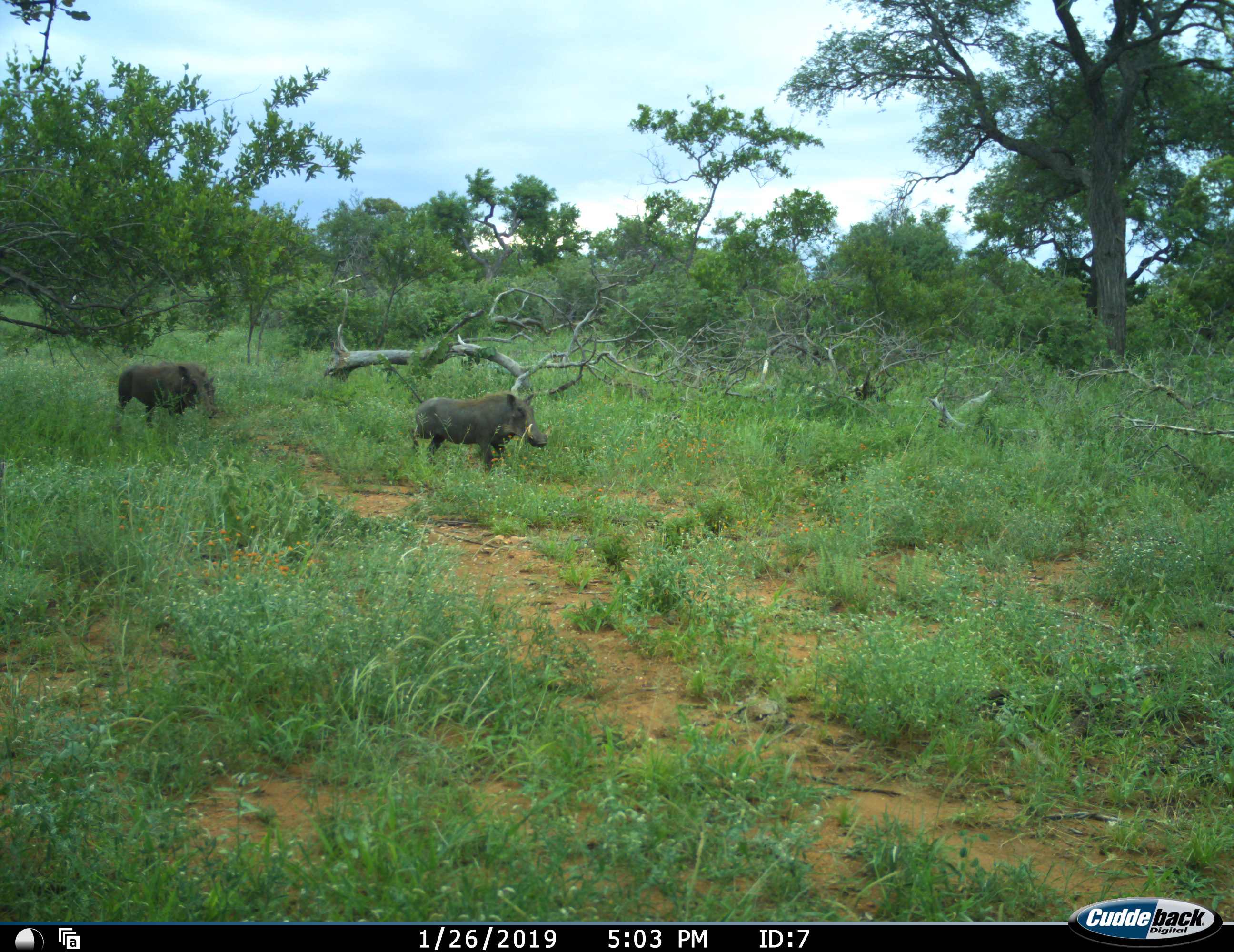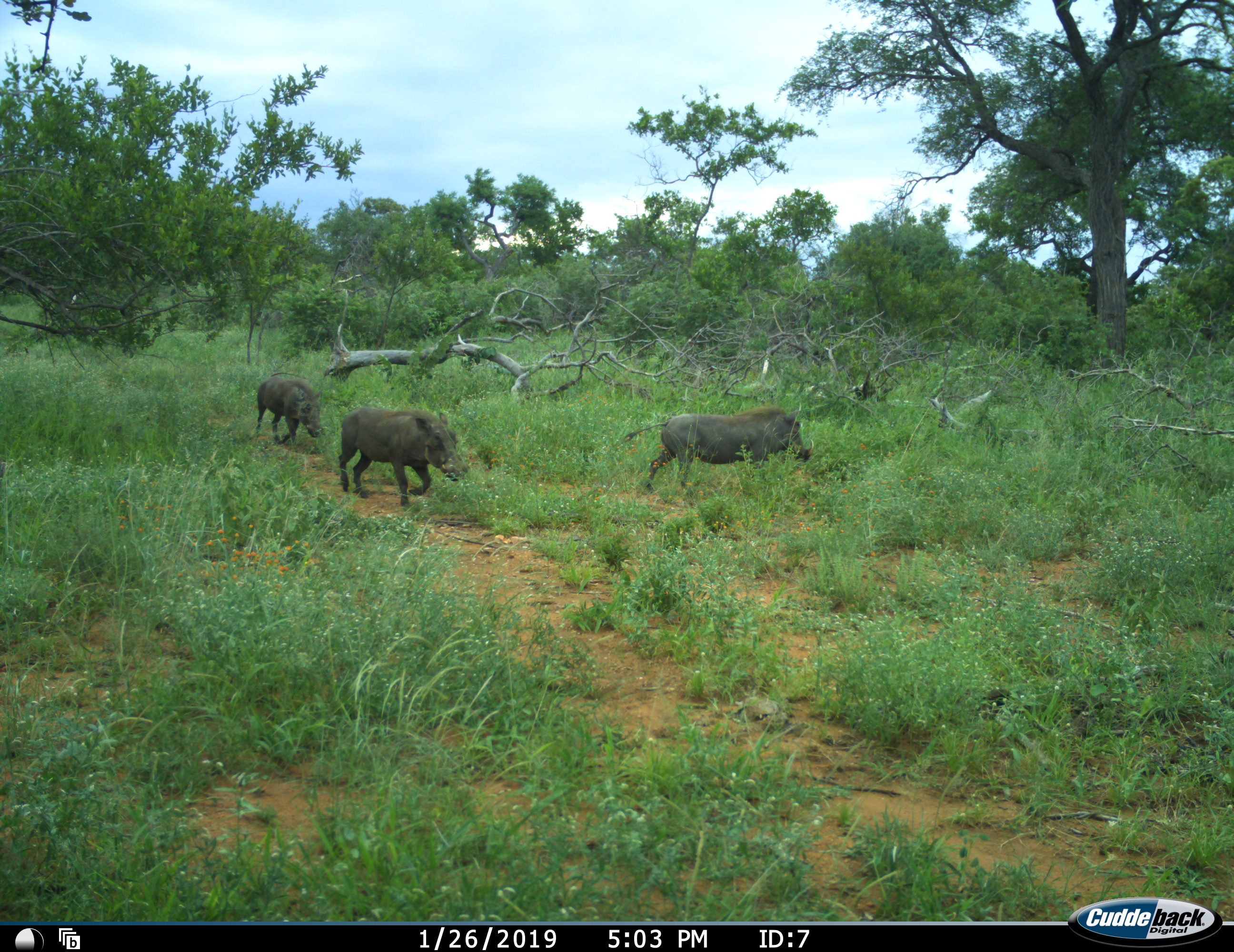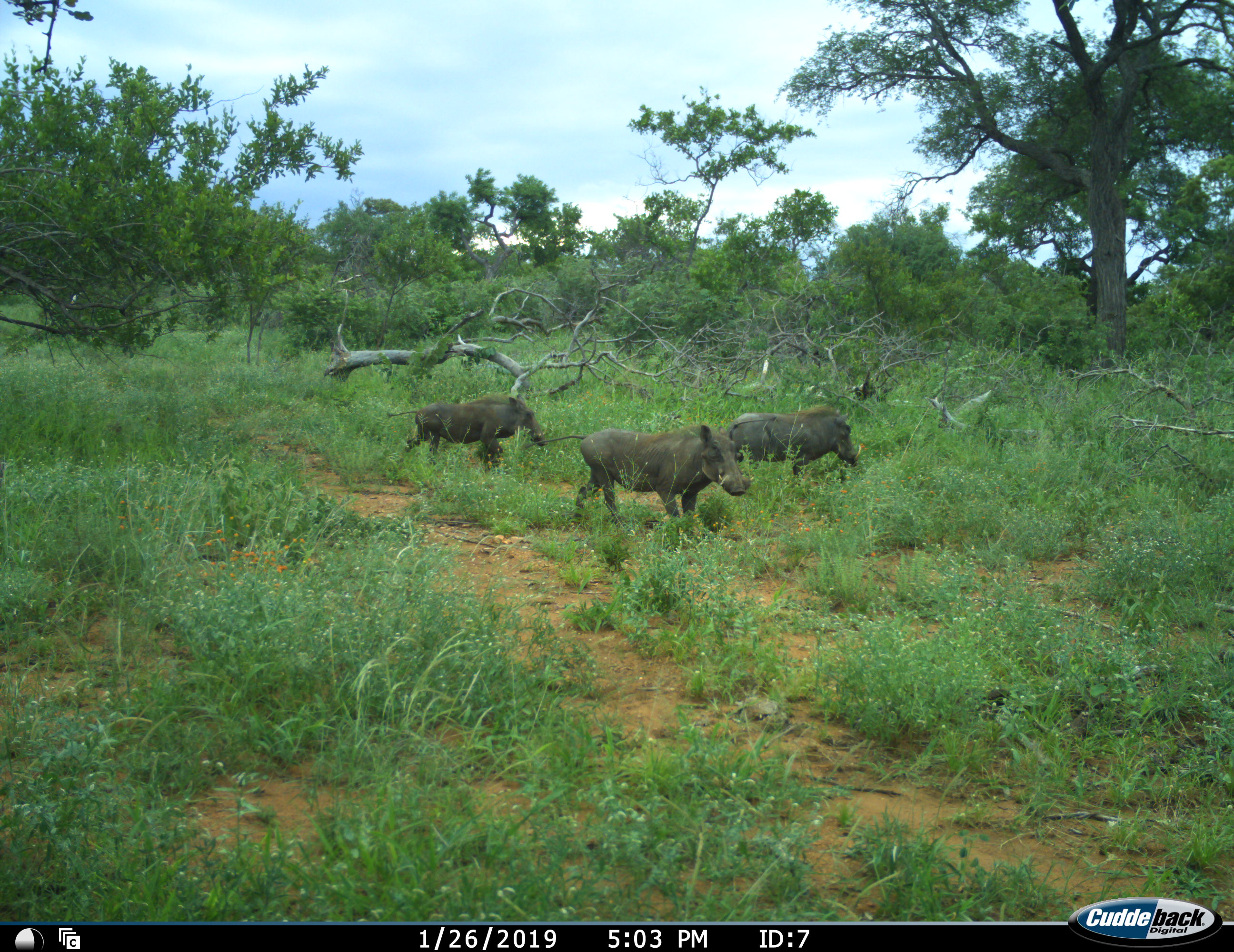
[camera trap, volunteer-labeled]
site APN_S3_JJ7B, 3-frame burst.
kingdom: Animalia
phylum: Chordata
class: Mammalia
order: Artiodactyla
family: Suidae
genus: Phacochoerus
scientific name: Phacochoerus africanus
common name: warthog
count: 3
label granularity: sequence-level